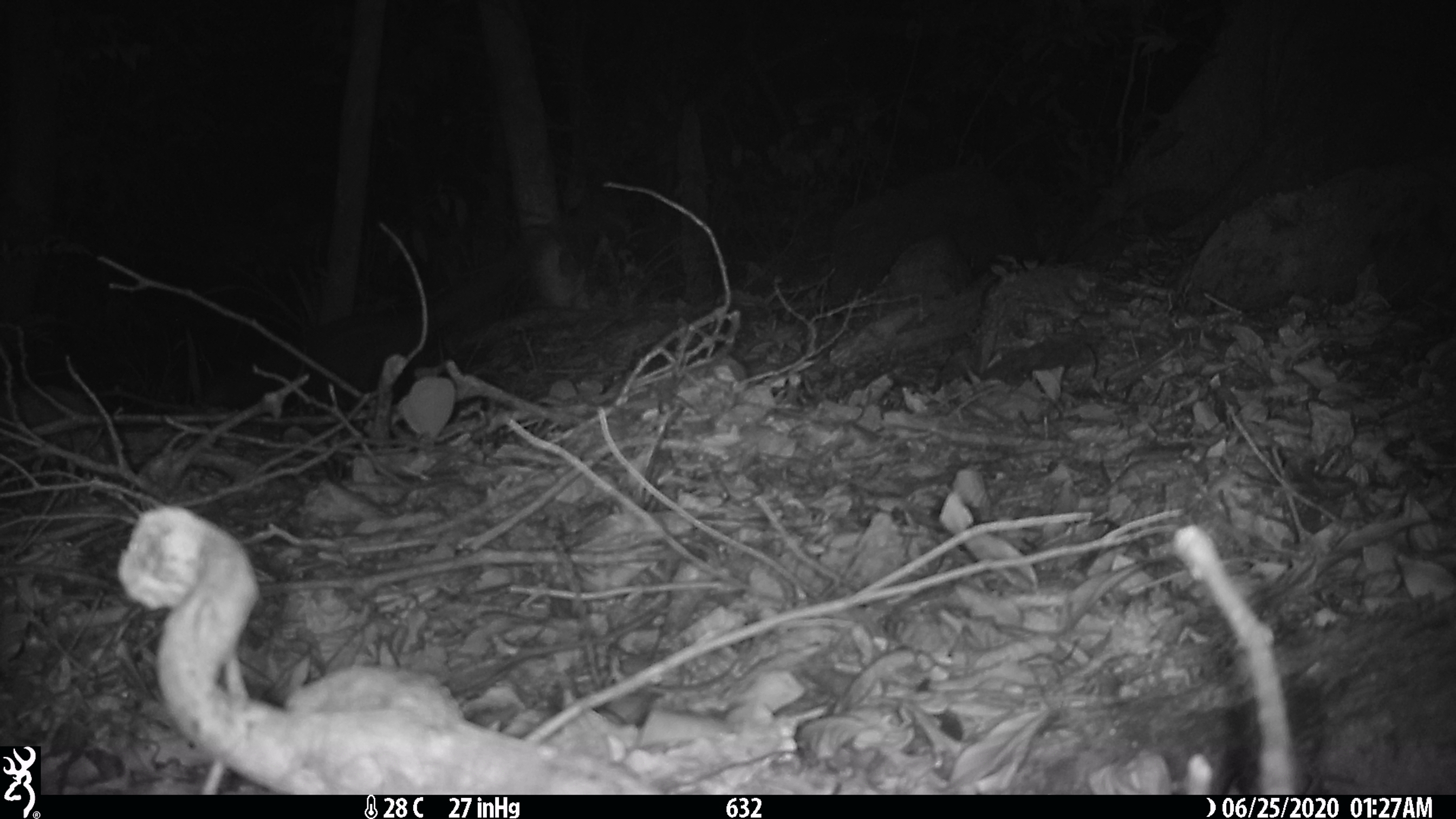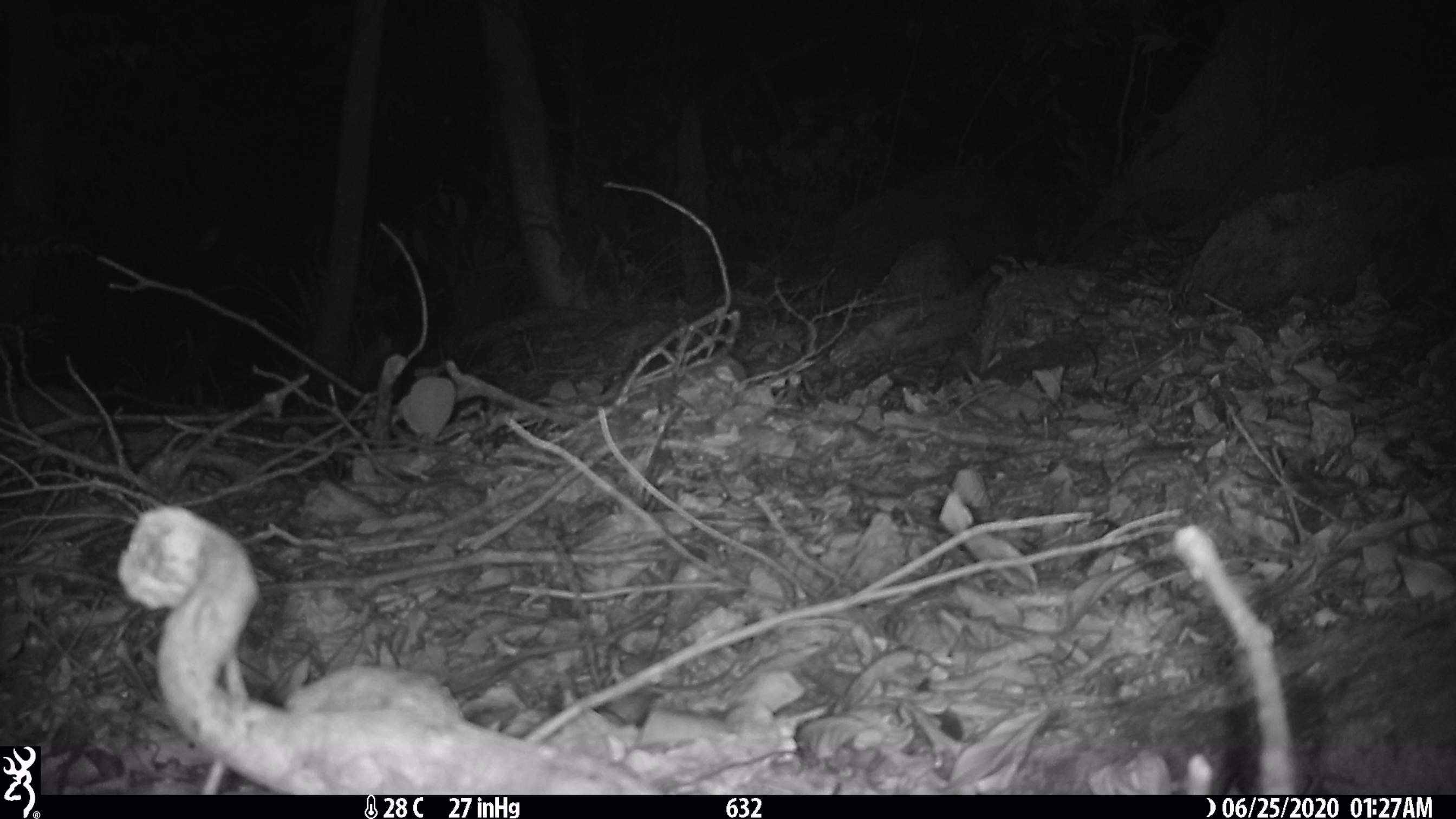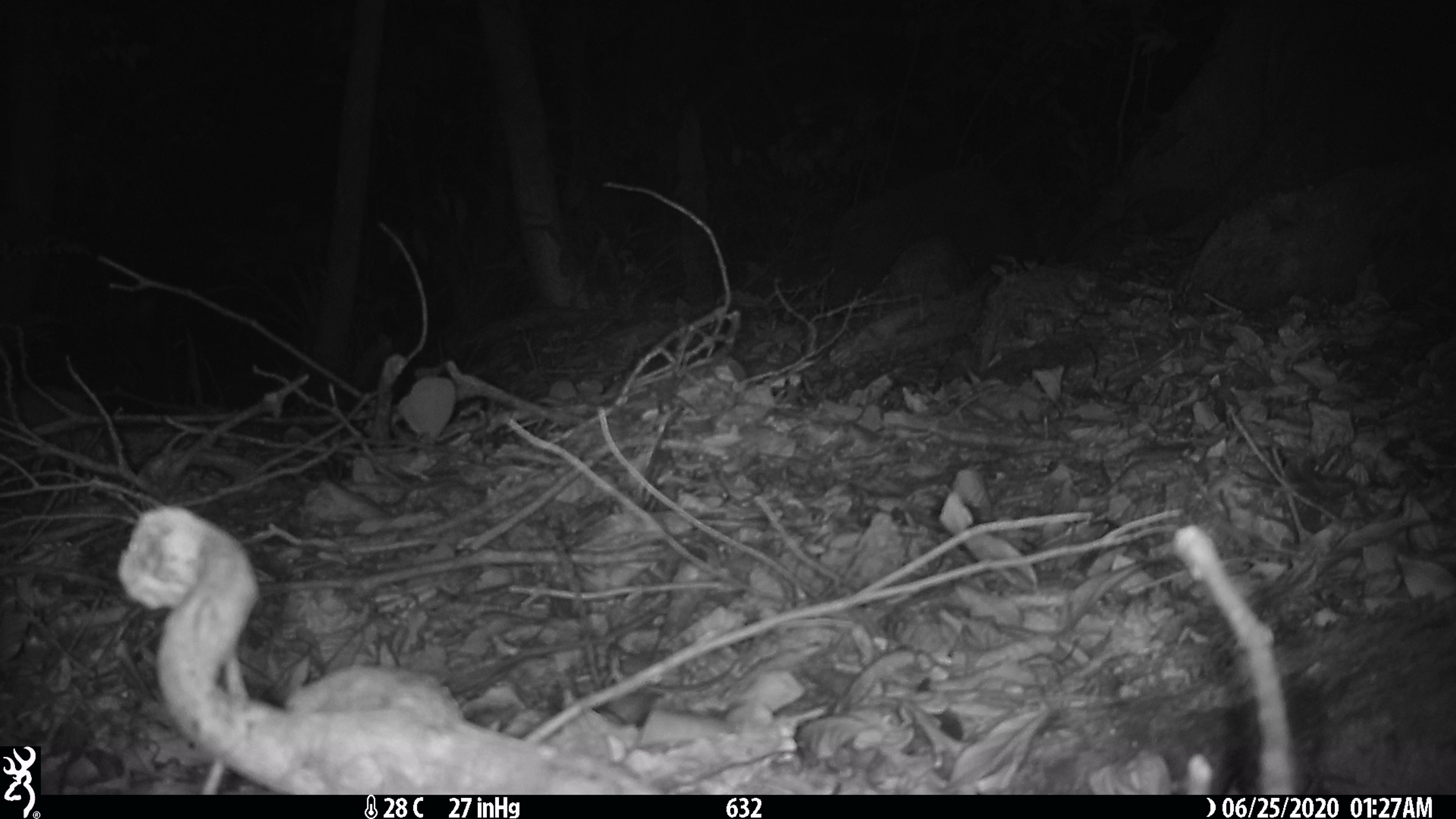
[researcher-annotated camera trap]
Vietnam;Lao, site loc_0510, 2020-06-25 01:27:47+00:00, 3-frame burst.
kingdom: Animalia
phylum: Chordata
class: Mammalia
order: Carnivora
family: Viverridae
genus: Paradoxurus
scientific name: Paradoxurus hermaphroditus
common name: common palm civet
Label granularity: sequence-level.